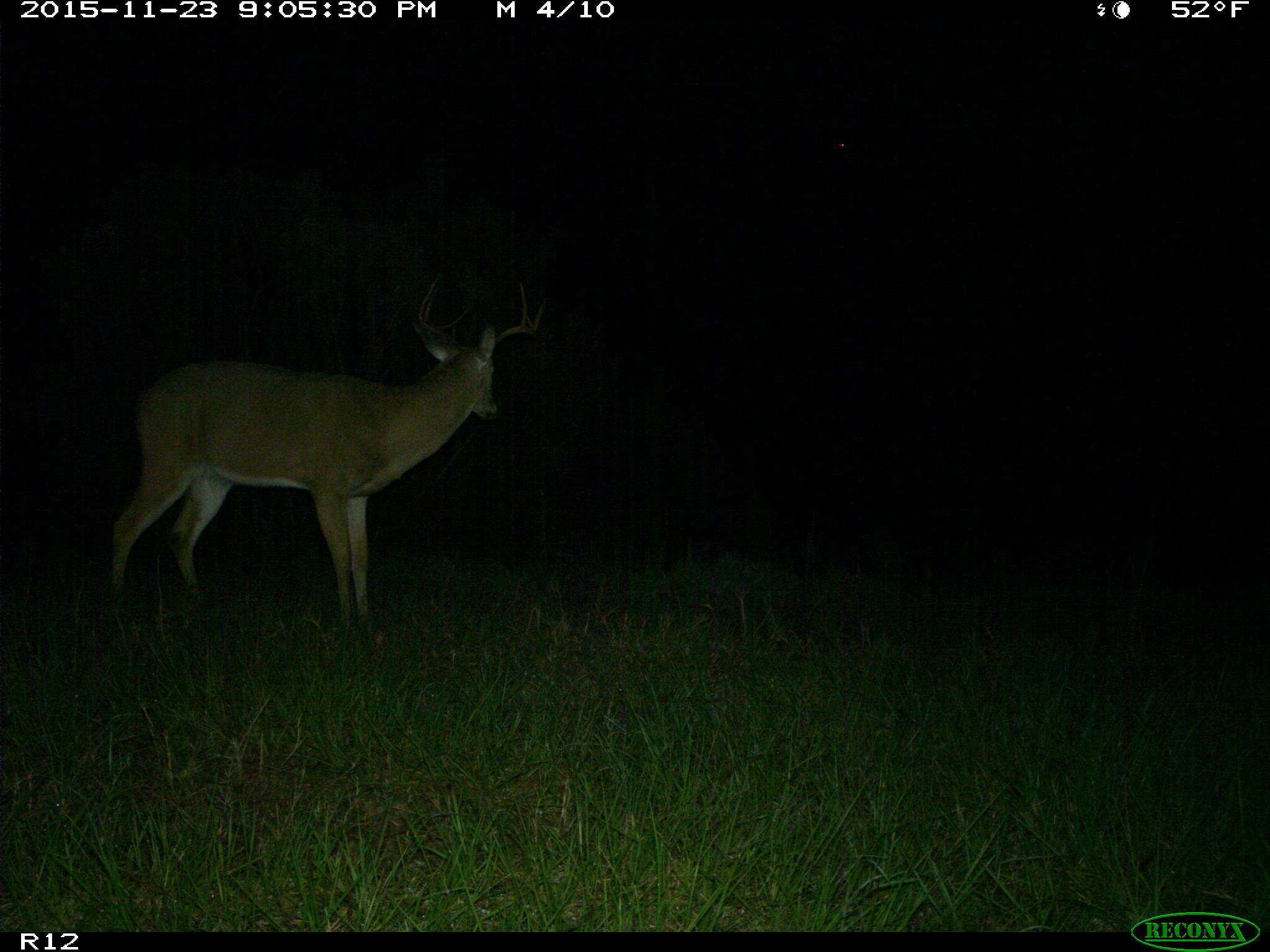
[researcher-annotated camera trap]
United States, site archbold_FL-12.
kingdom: Animalia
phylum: Chordata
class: Mammalia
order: Artiodactyla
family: Cervidae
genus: Odocoileus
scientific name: Odocoileus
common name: deer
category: unidentified deer